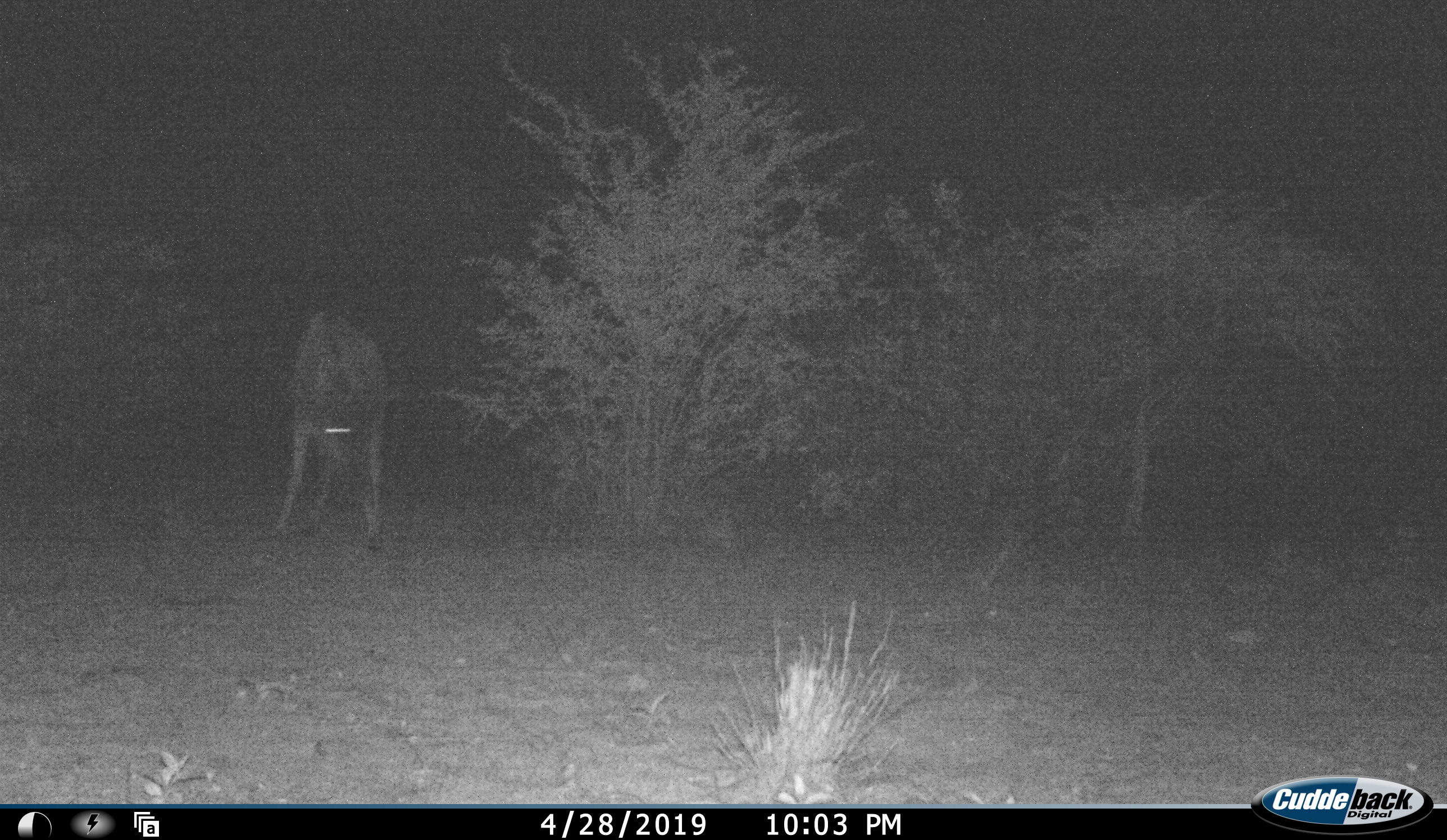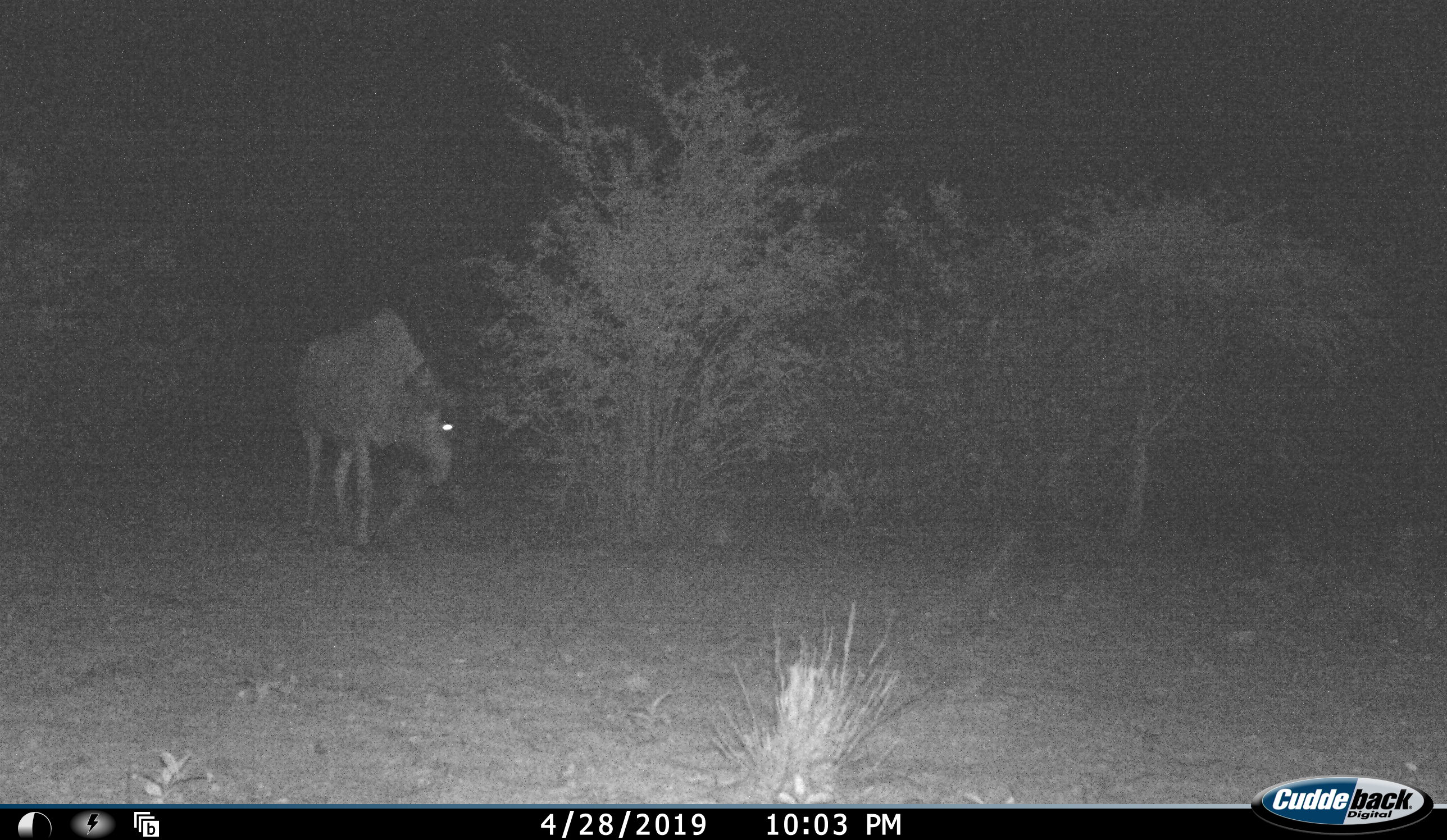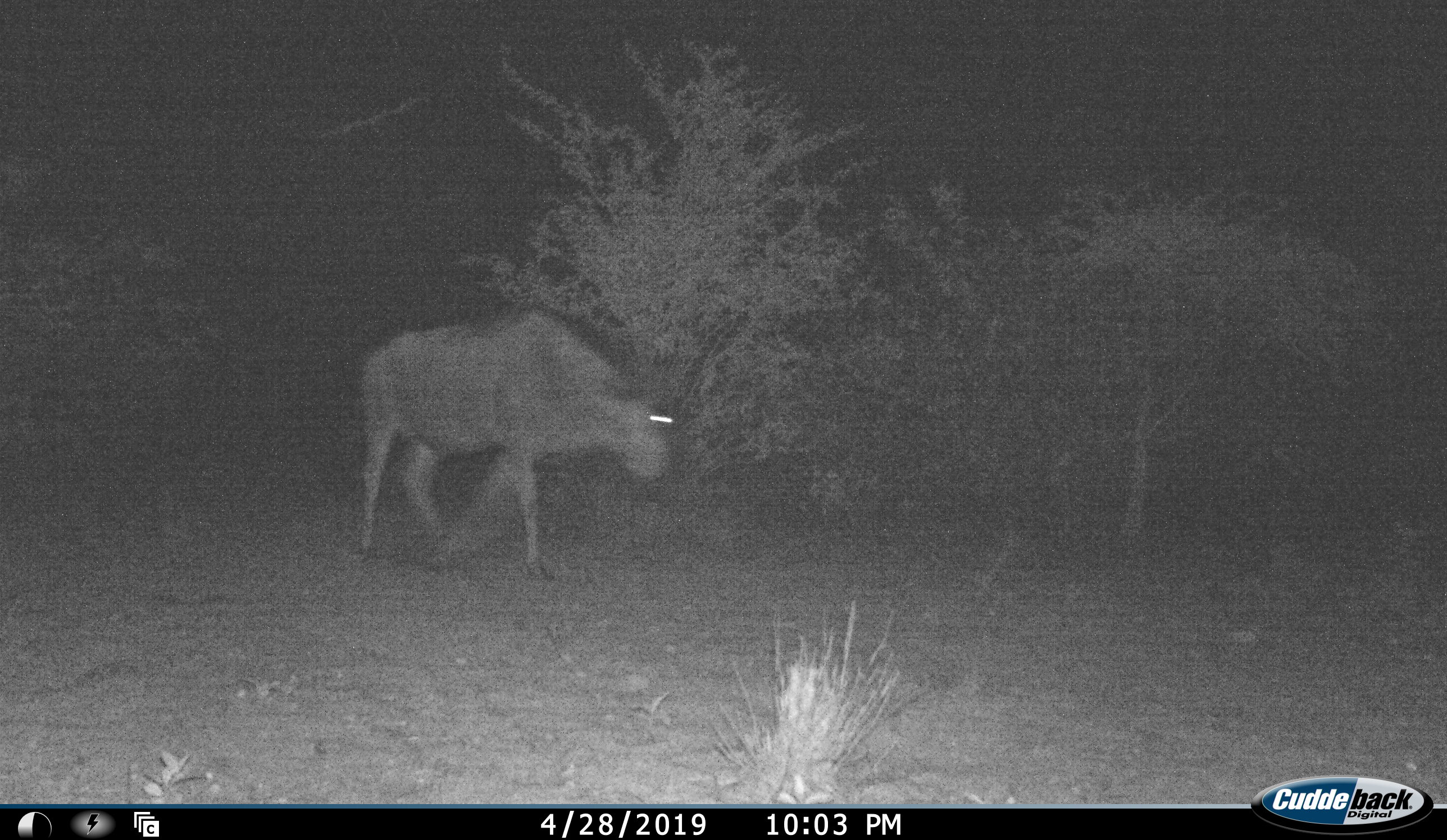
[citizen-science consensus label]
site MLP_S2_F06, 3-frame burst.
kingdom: Animalia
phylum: Chordata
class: Mammalia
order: Artiodactyla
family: Bovidae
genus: Connochaetes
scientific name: Connochaetes taurinus taurinus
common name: blue wildebeest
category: wildebeestblue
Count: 1.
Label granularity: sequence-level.